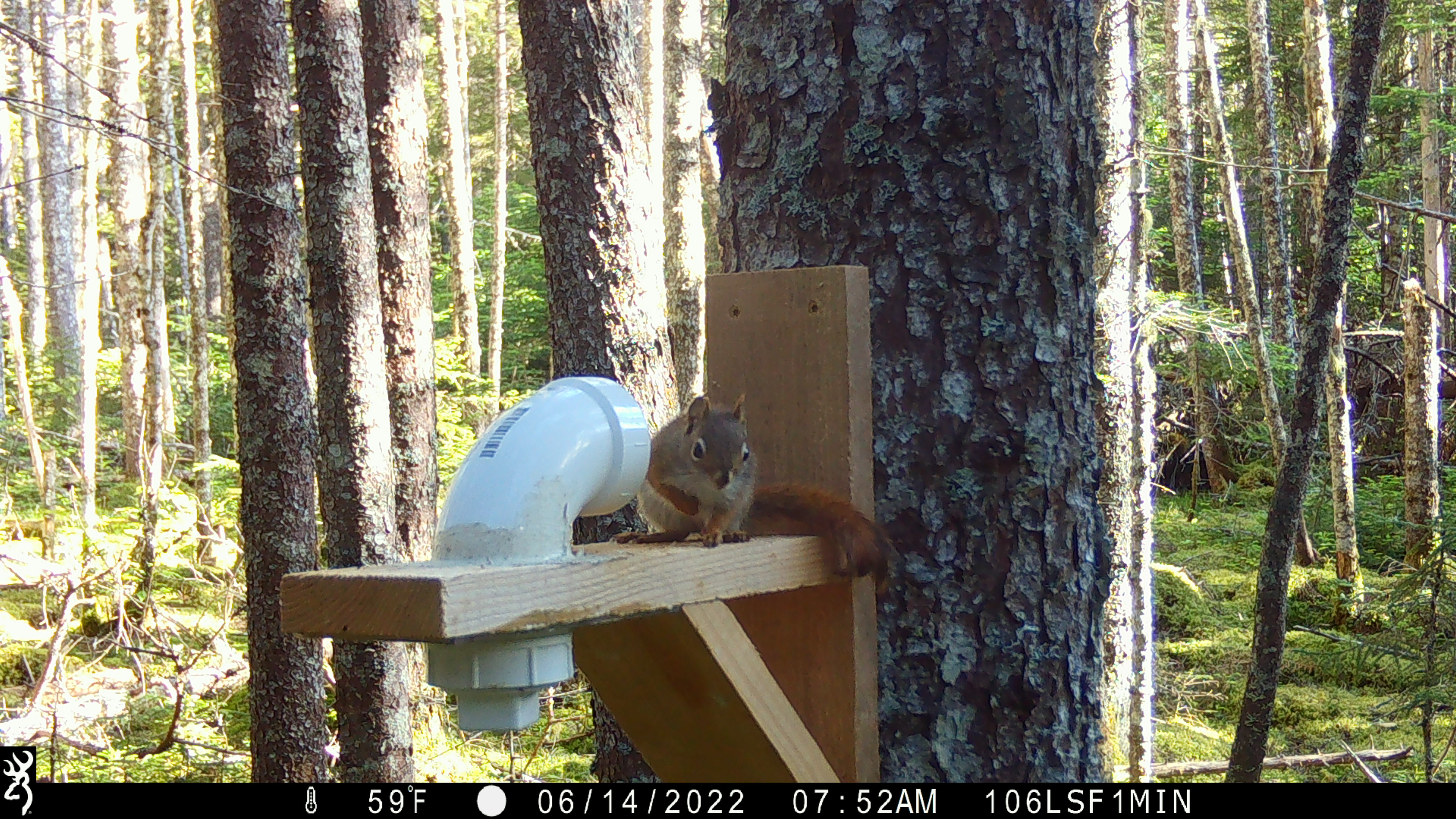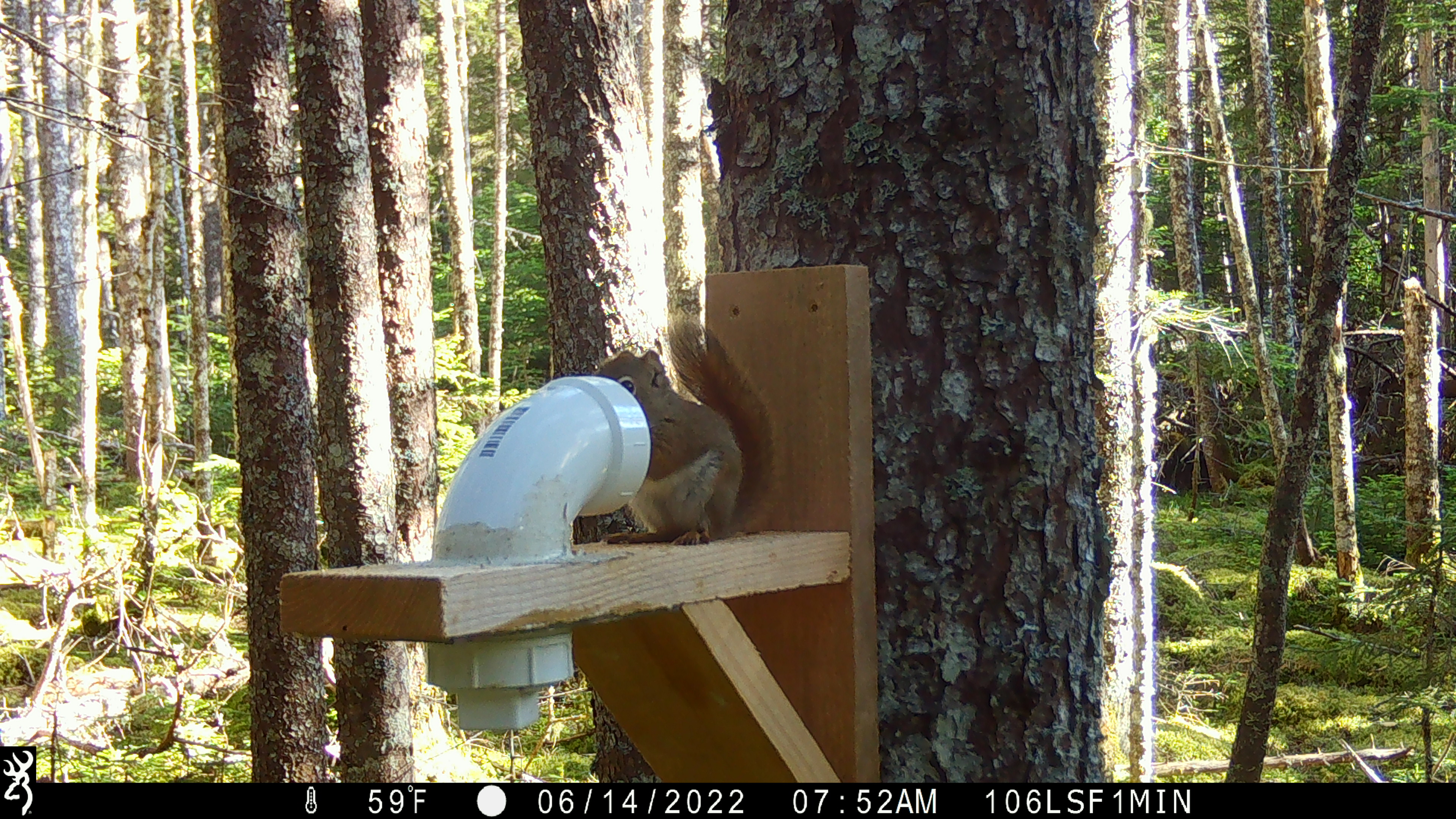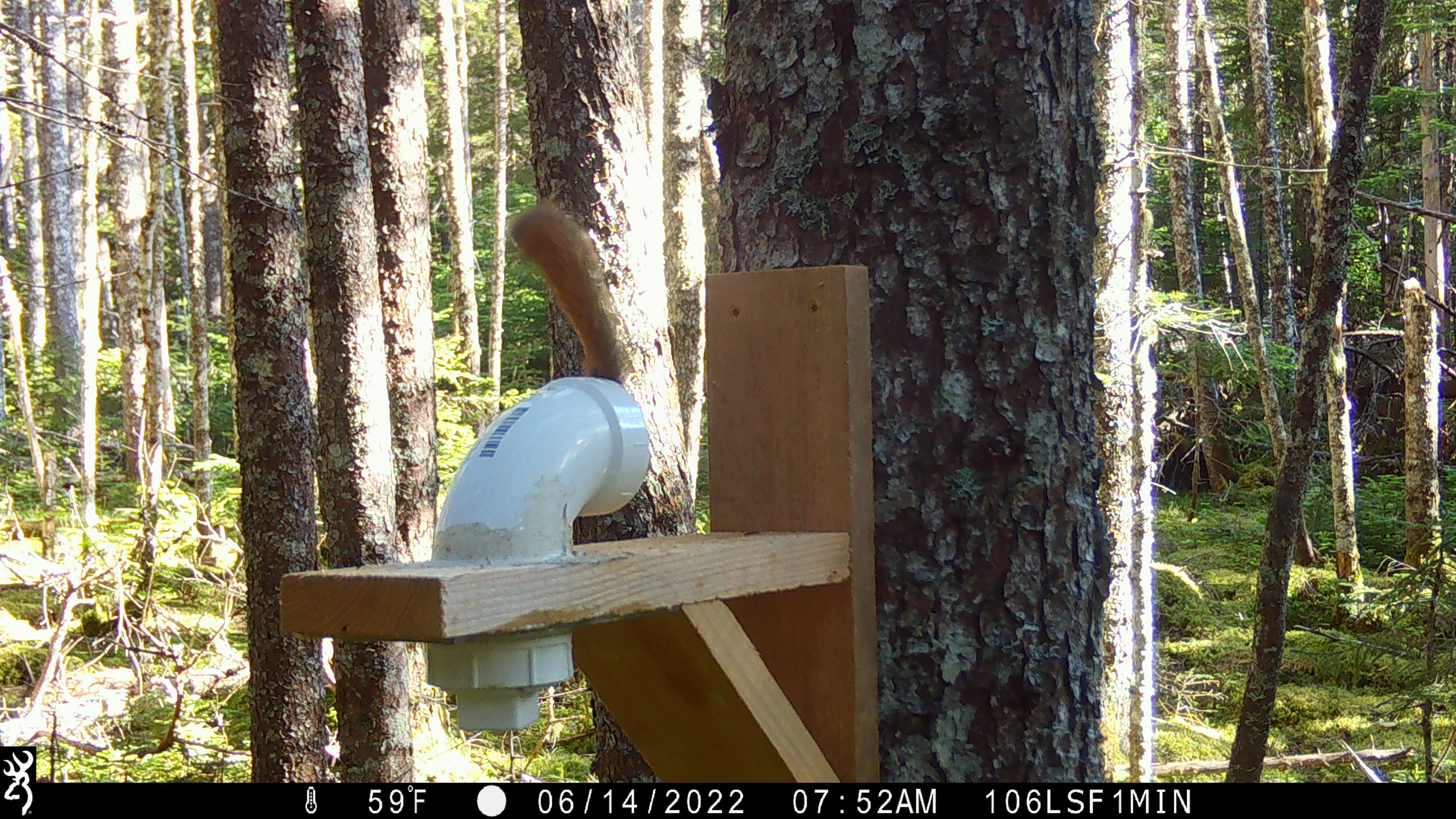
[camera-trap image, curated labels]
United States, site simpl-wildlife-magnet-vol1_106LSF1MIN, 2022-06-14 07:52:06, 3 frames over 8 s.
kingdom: Animalia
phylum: Chordata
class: Mammalia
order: Rodentia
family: Sciuridae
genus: Tamiasciurus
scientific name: Tamiasciurus hudsonicus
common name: red squirrel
Red squirrel (Tamiasciurus hudsonicus).